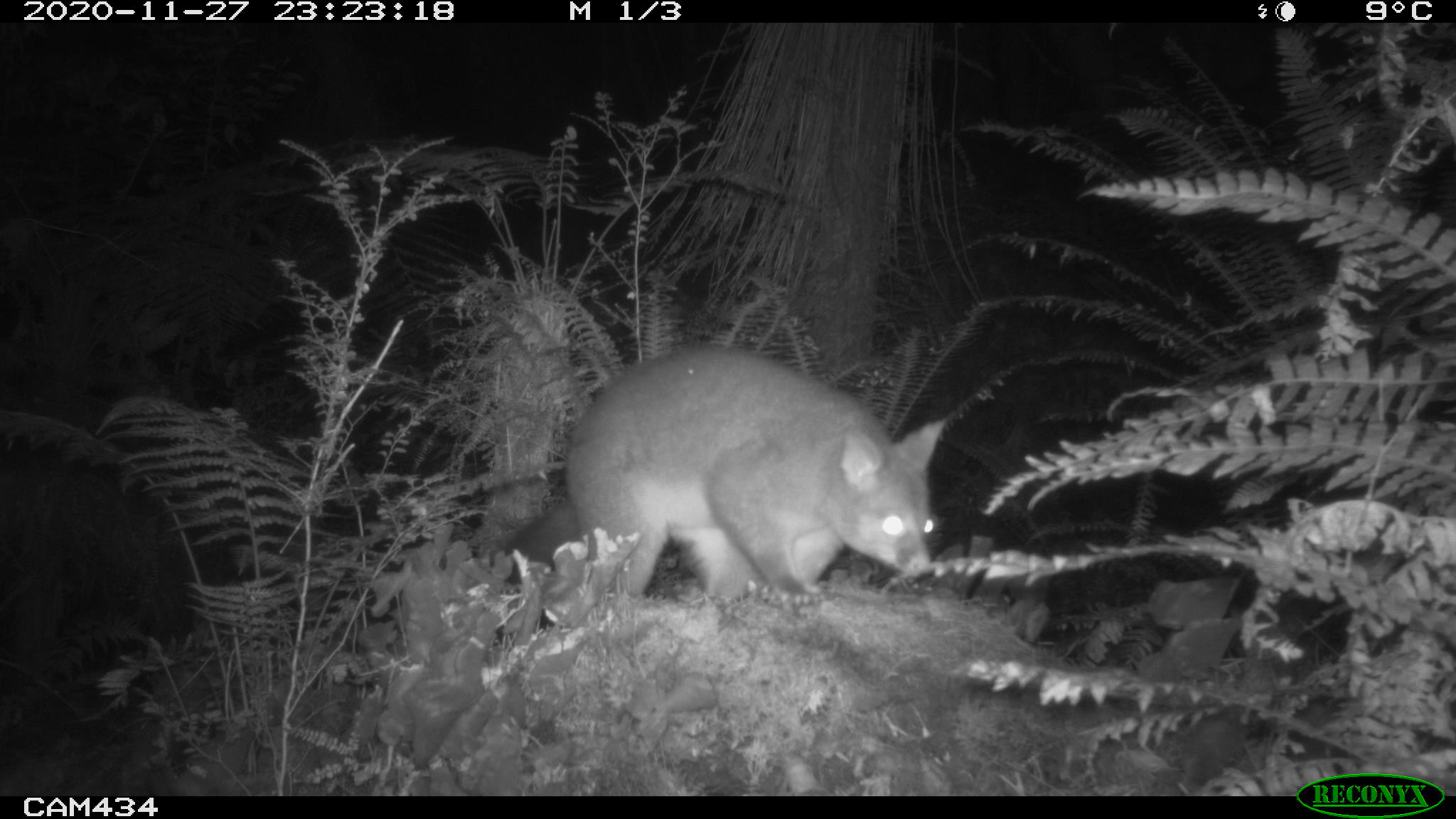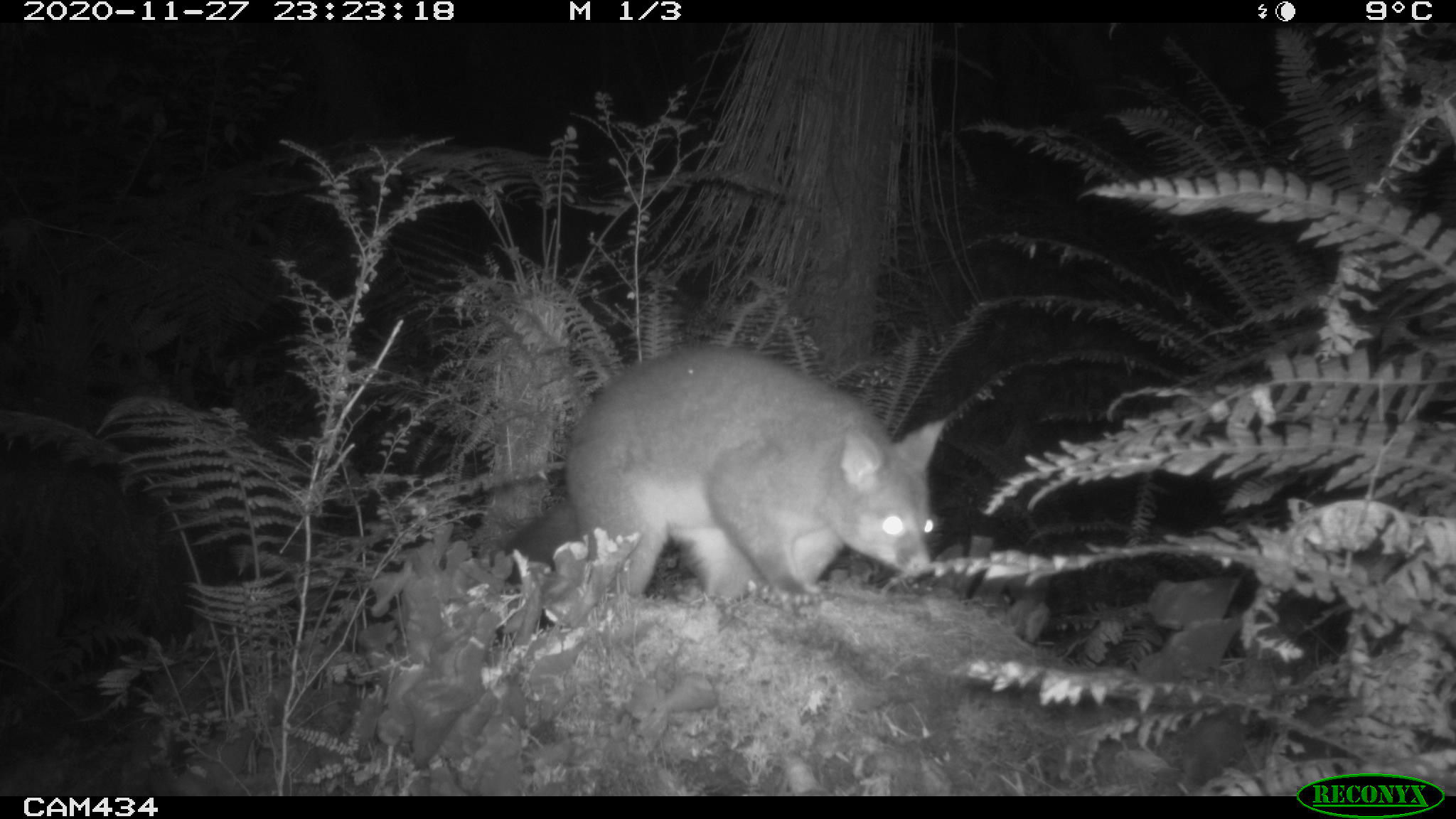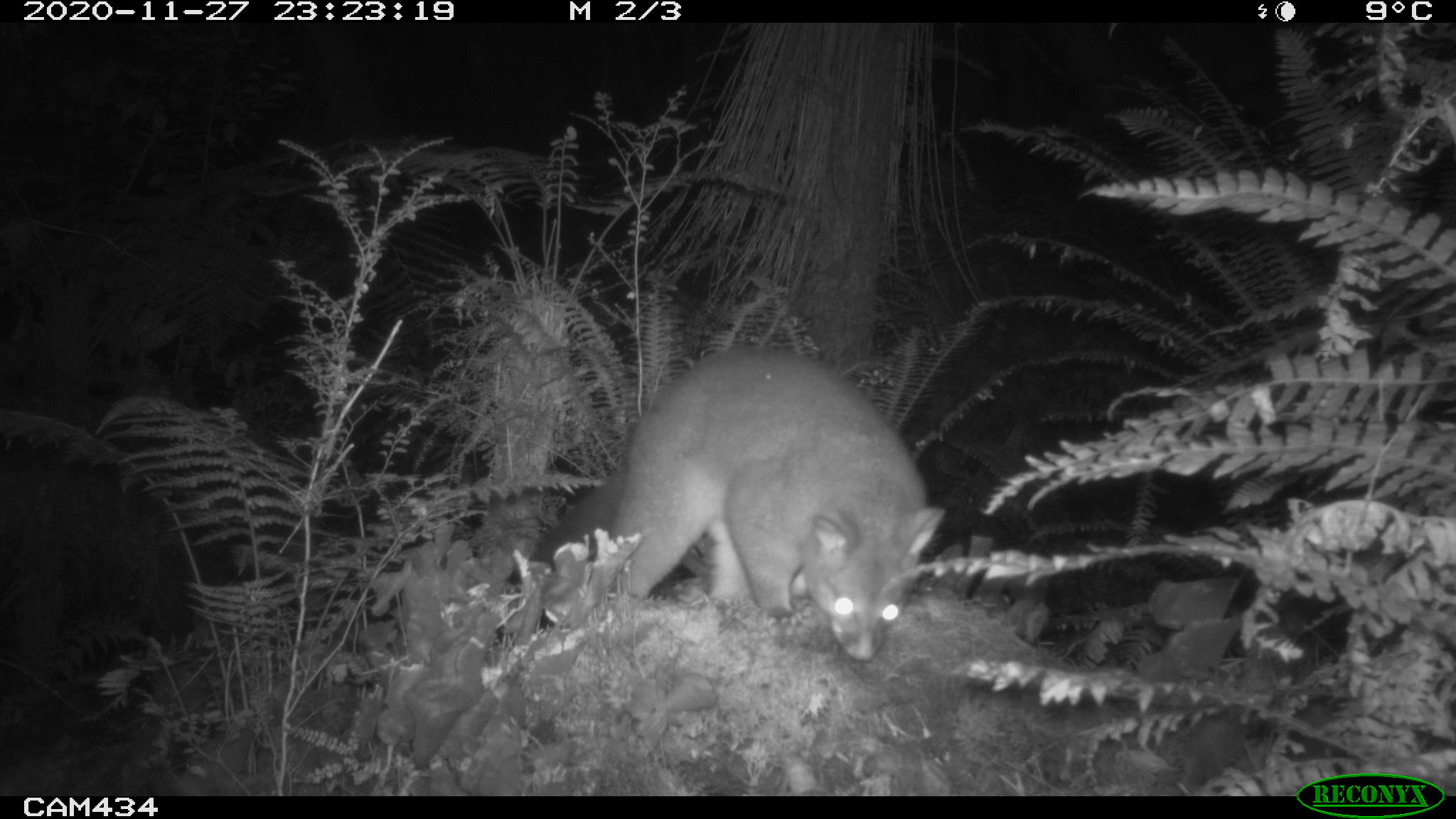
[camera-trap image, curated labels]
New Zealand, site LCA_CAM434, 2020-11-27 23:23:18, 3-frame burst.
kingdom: Animalia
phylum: Chordata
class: Mammalia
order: Diprotodontia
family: Phalangeridae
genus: Trichosurus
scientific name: Trichosurus vulpecula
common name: common brushtail possum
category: possum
Possum (common brushtail possum) (Trichosurus vulpecula).